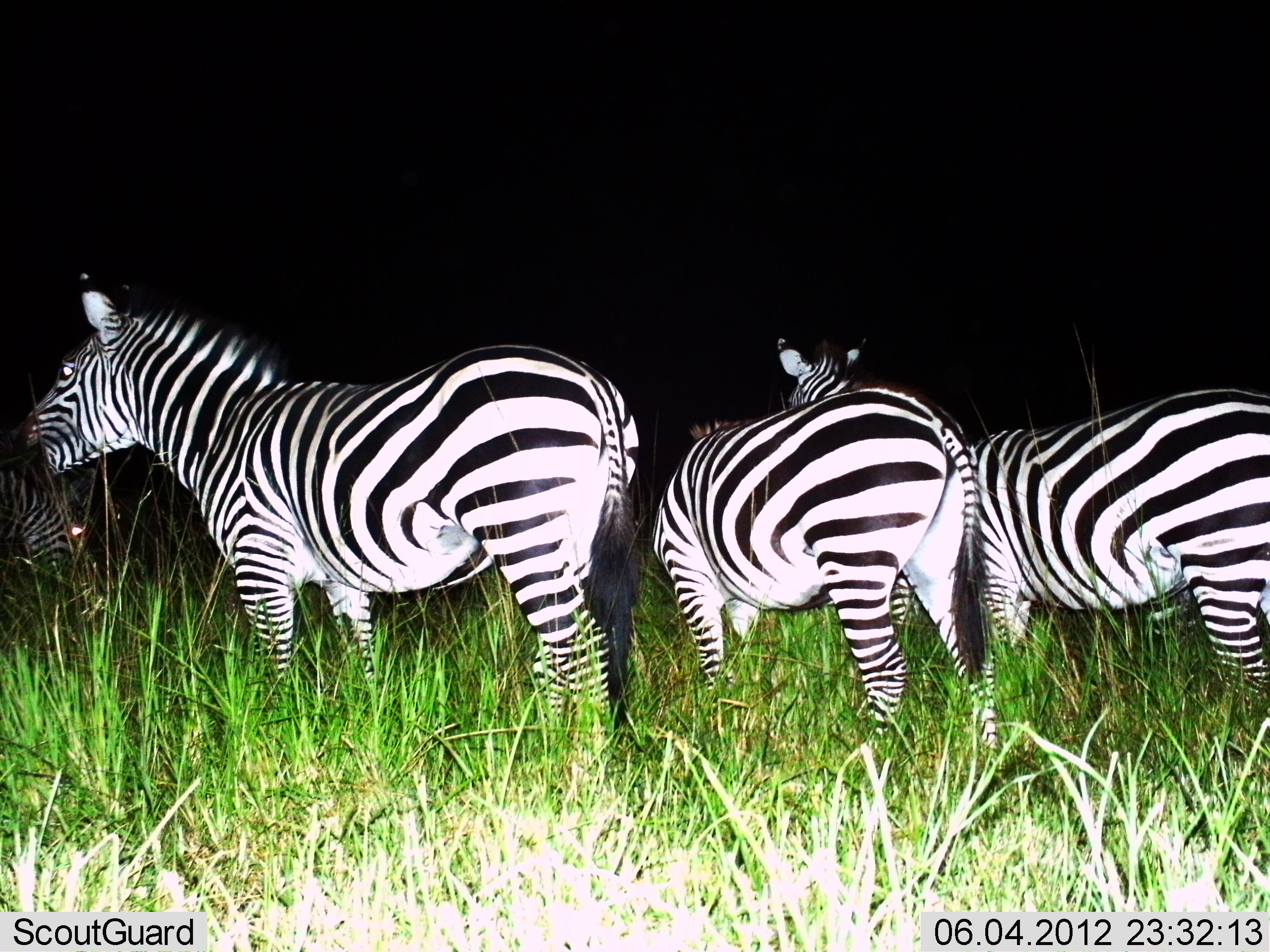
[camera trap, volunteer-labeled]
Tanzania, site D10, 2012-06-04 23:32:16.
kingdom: Animalia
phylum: Chordata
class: Mammalia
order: Perissodactyla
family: Equidae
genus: Equus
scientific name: Equus quagga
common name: plains zebra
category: zebra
Zebra (plains zebra) (Equus quagga), count 5. Behavior (volunteer vote fractions): standing 90%, resting 0%, moving 0%, interacting 0%. Young present (vote fraction): 0%. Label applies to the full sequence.